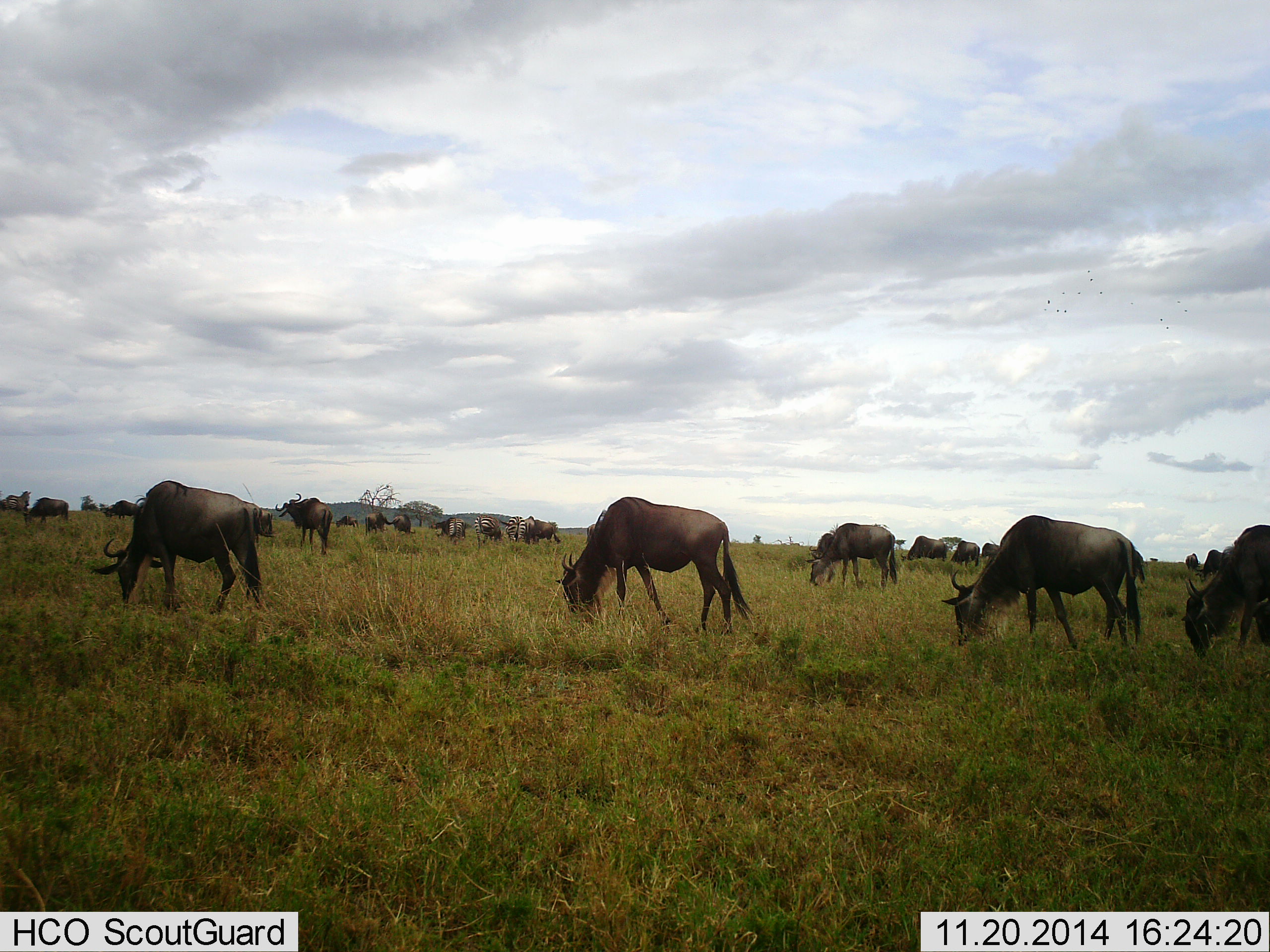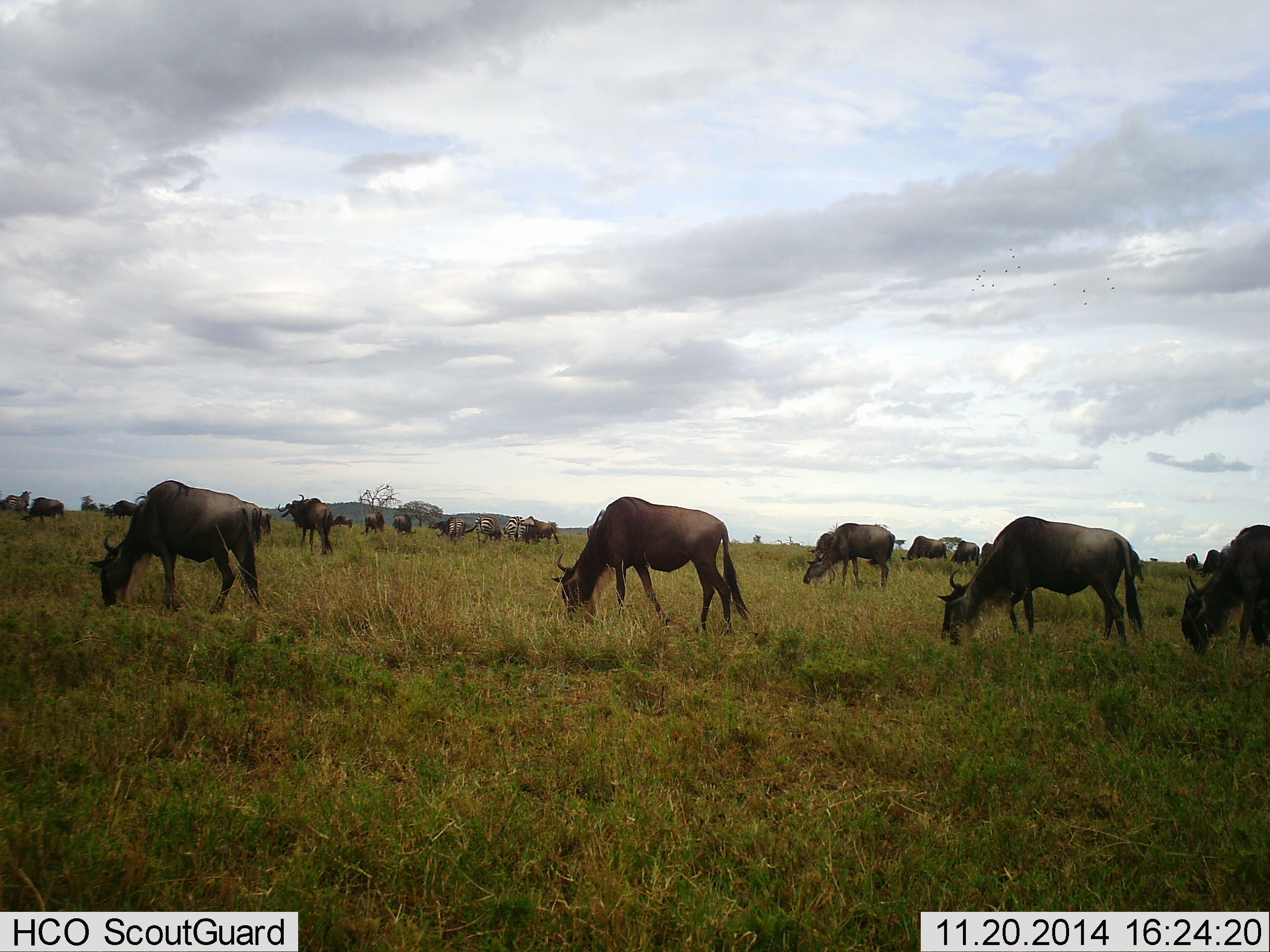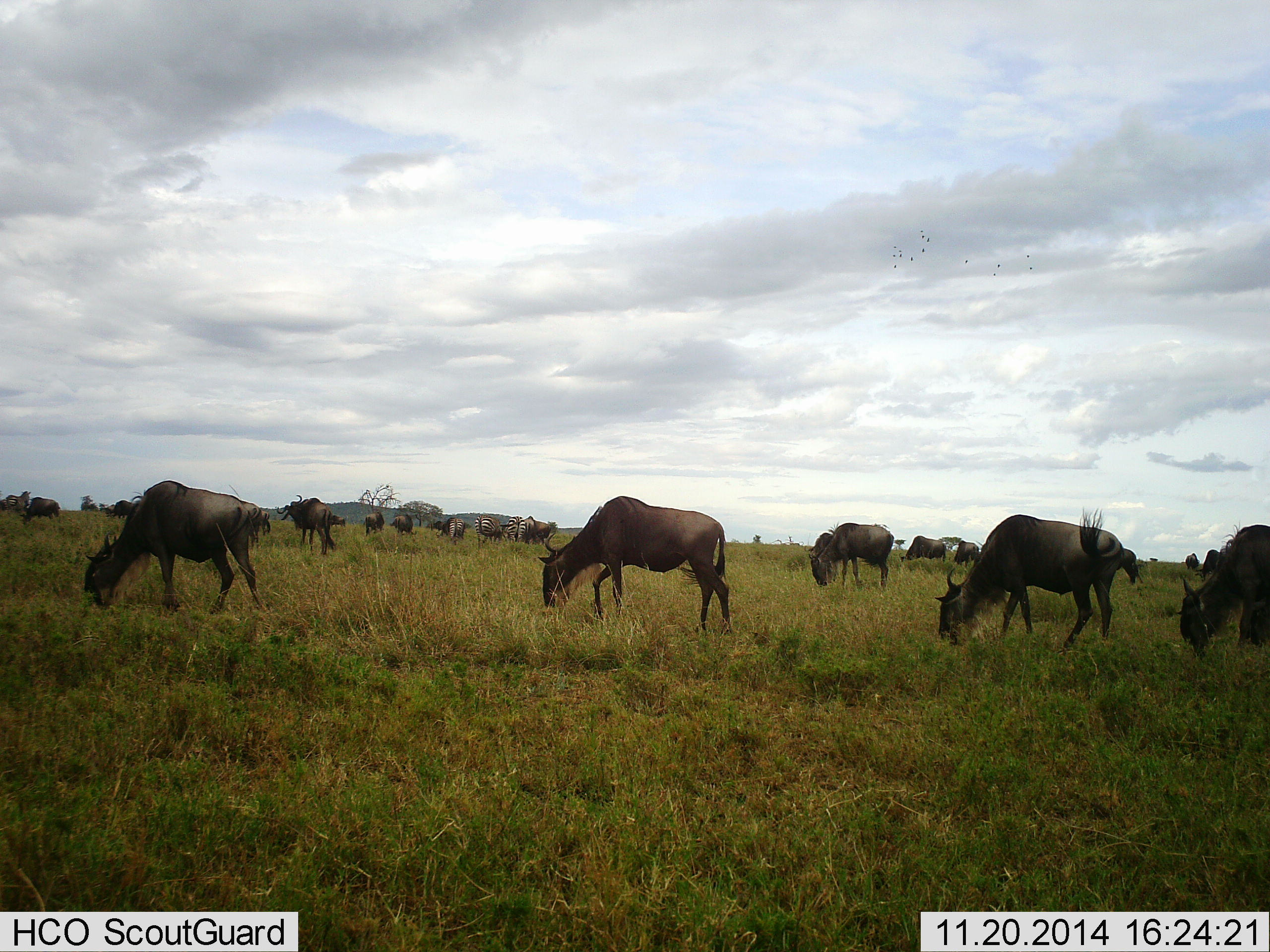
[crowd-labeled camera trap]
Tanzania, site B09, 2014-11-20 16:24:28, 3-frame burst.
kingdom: Animalia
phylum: Chordata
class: Mammalia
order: Artiodactyla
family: Bovidae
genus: Connochaetes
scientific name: Connochaetes taurinus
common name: blue wildebeest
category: wildebeest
Wildebeest (blue wildebeest) (Connochaetes taurinus), count 11-50. Behavior (volunteer vote fractions): standing 27%, resting 0%, moving 27%, interacting 0%. Young present (vote fraction): 0%. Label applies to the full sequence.